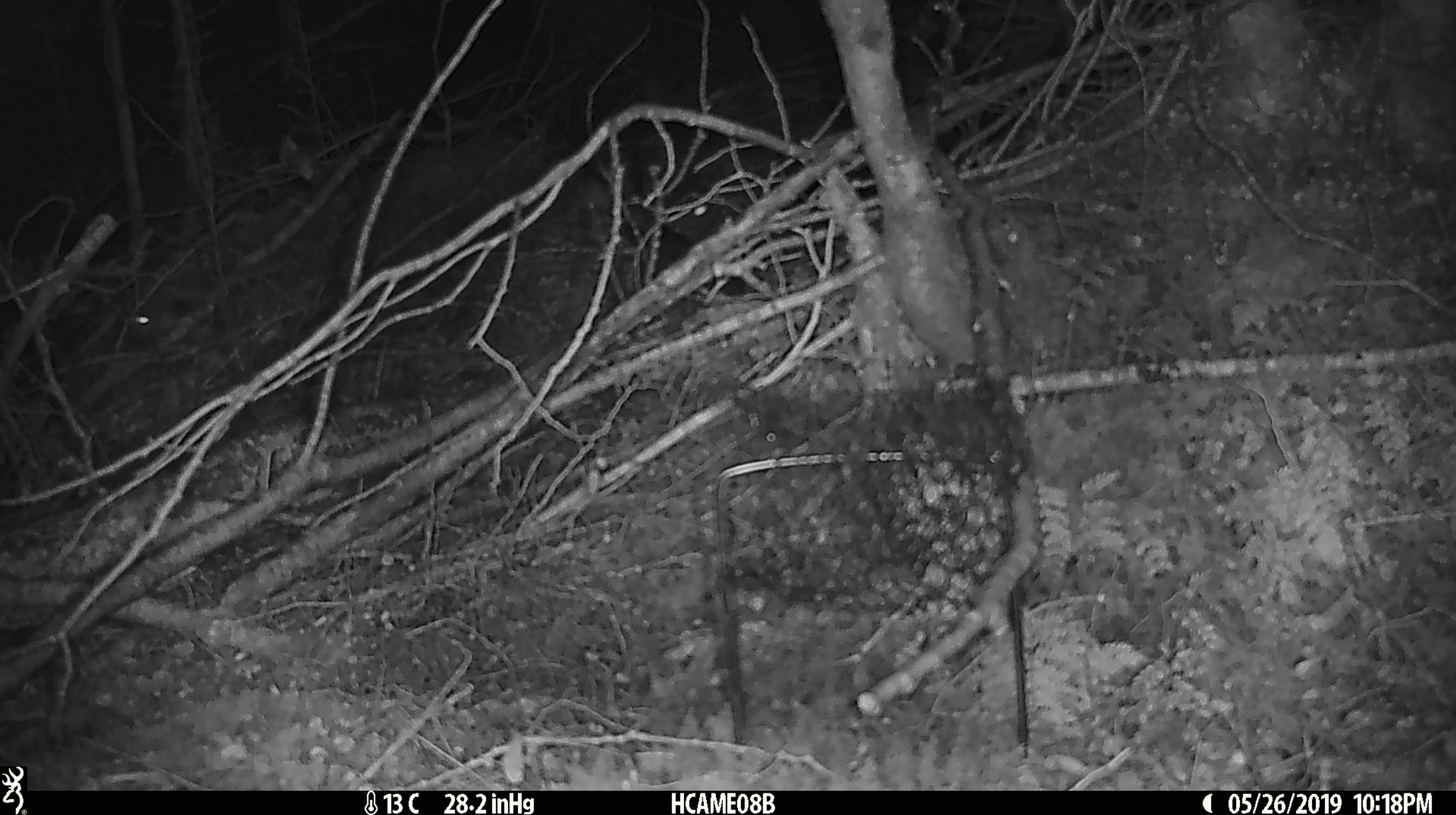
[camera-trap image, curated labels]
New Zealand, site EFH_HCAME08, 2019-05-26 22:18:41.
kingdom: Animalia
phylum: Chordata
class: Mammalia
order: Rodentia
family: Muridae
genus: Mus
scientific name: Mus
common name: mouse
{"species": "mouse (Mus)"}